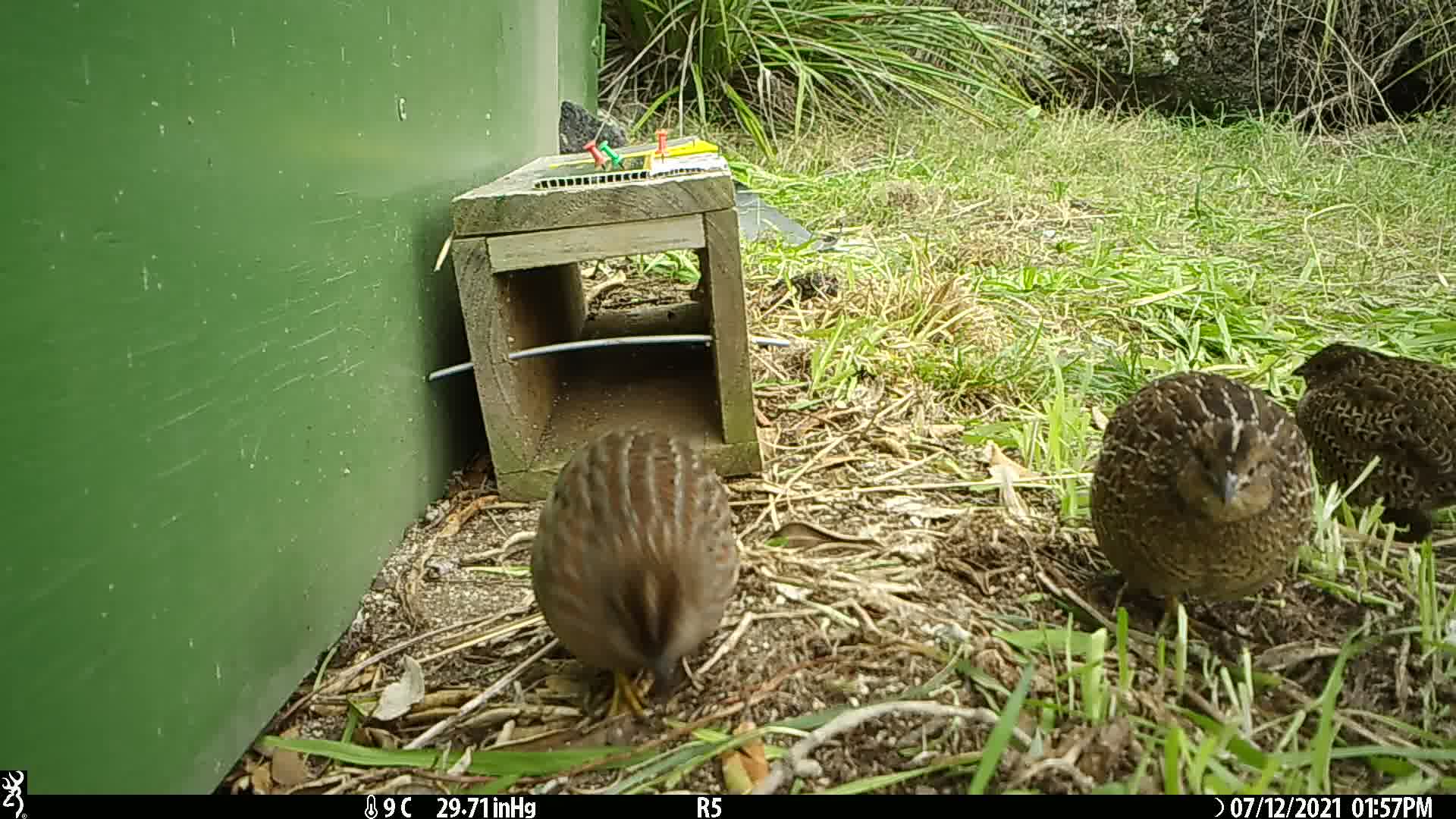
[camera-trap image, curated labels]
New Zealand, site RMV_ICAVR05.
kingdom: Animalia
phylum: Chordata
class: Aves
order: Galliformes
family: Phasianidae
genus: Synoicus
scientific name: Synoicus ypsilophorus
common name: brown quail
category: quail brown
Quail brown (brown quail) (Synoicus ypsilophorus).